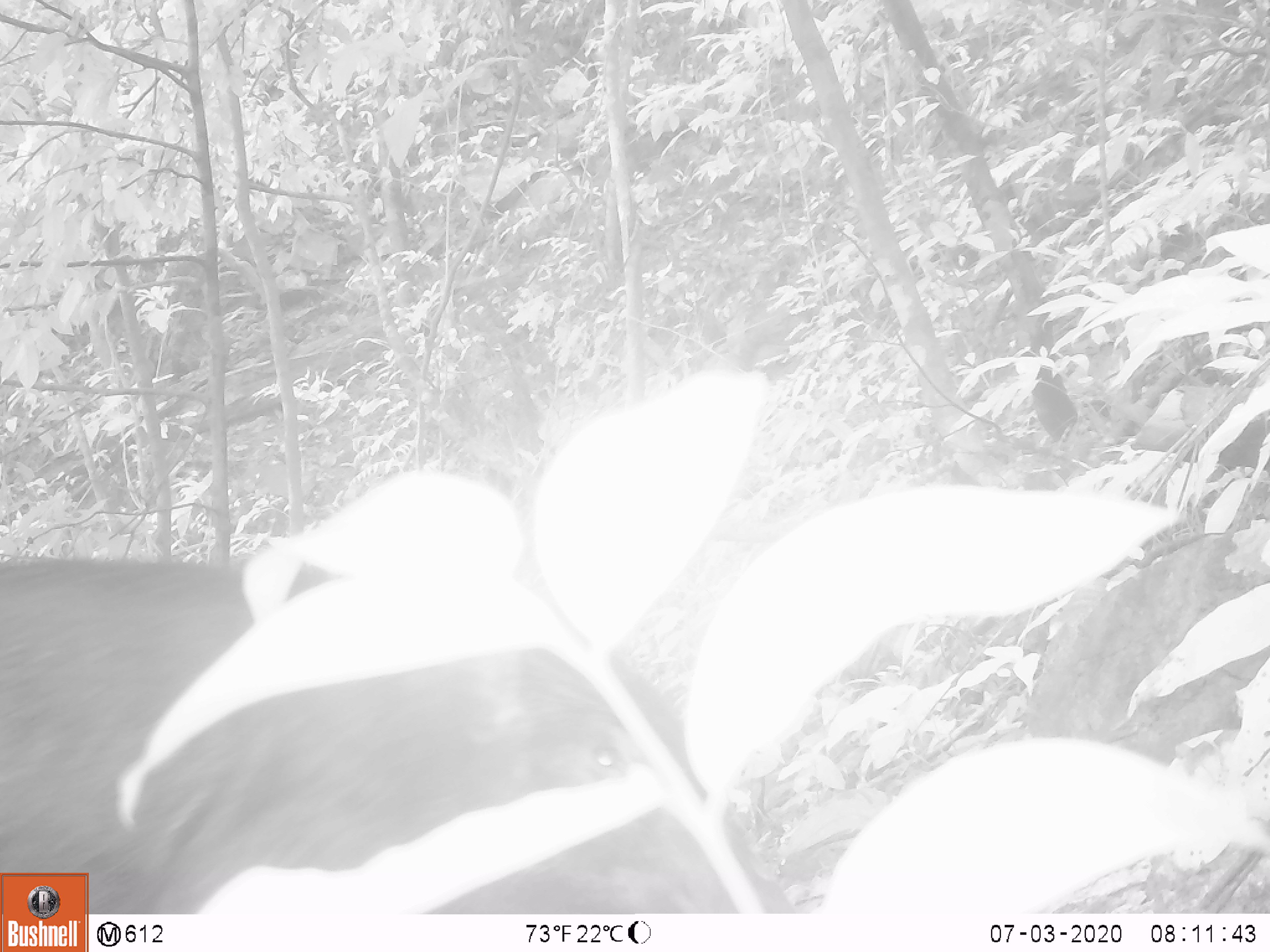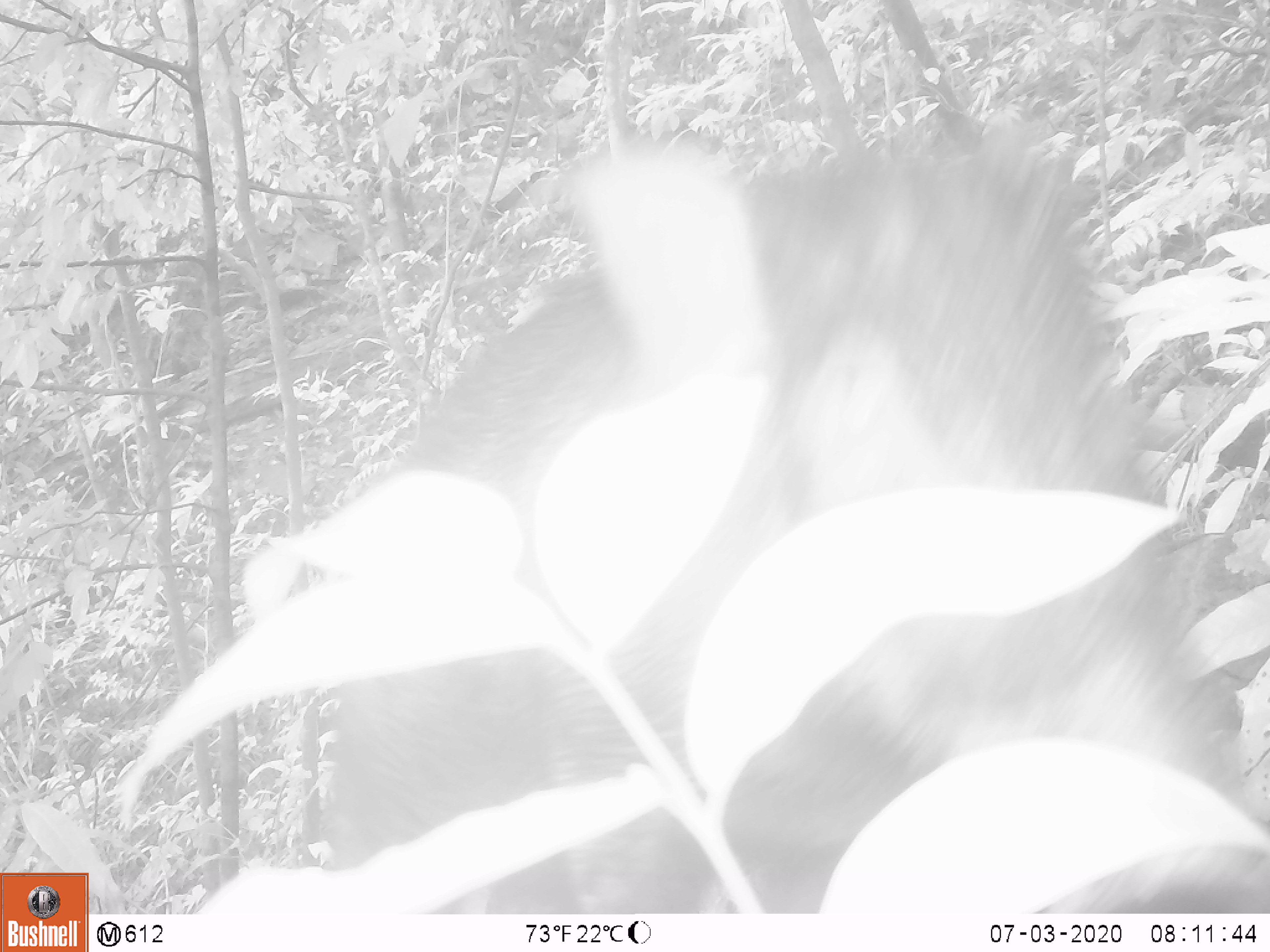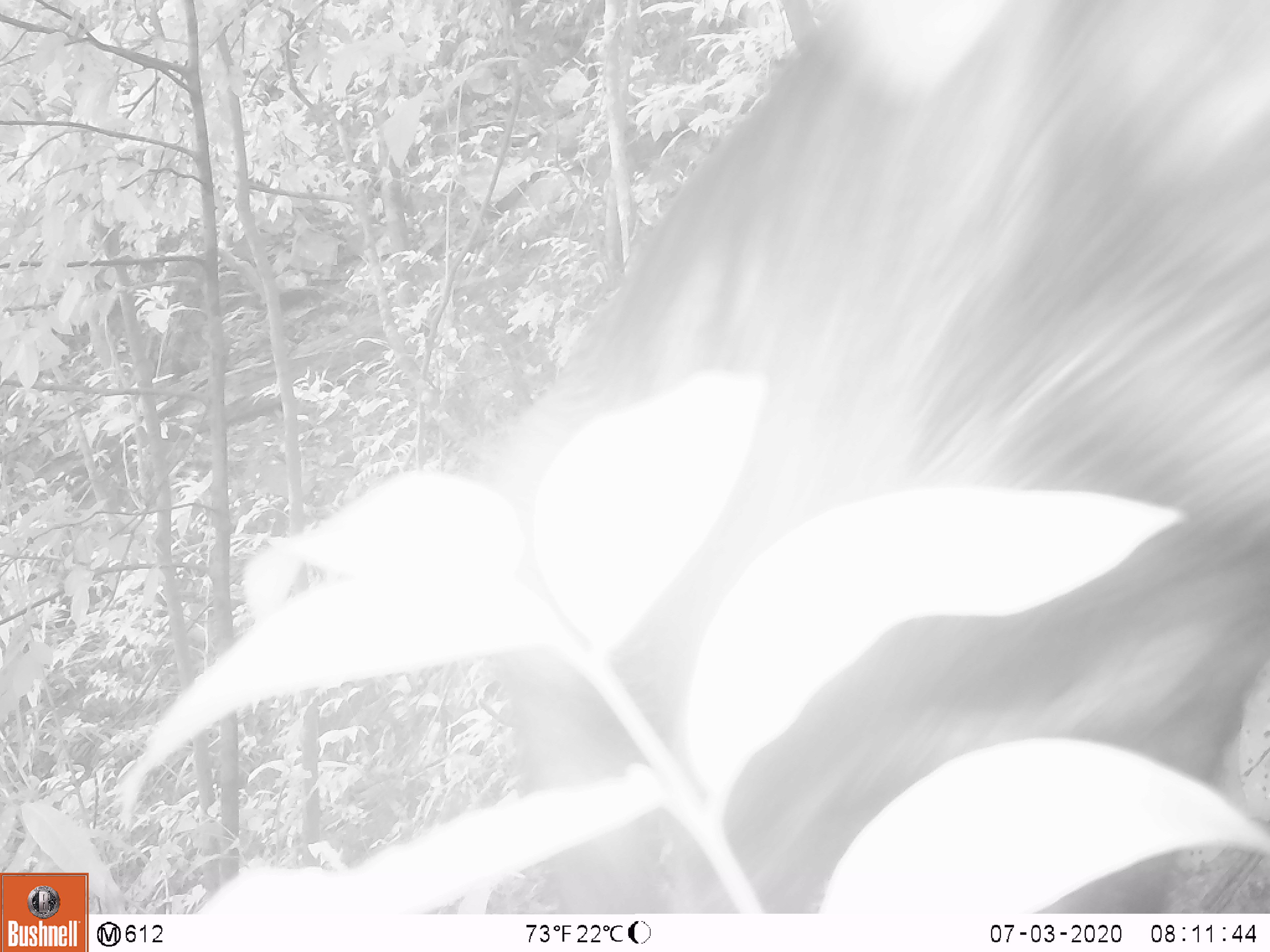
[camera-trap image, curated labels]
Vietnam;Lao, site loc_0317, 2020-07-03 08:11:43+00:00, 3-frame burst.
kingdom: Animalia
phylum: Chordata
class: Mammalia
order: Artiodactyla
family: Suidae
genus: Sus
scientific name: Sus scrofa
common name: eurasian wild pig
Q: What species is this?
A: Eurasian wild pig (Sus scrofa).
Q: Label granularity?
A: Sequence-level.